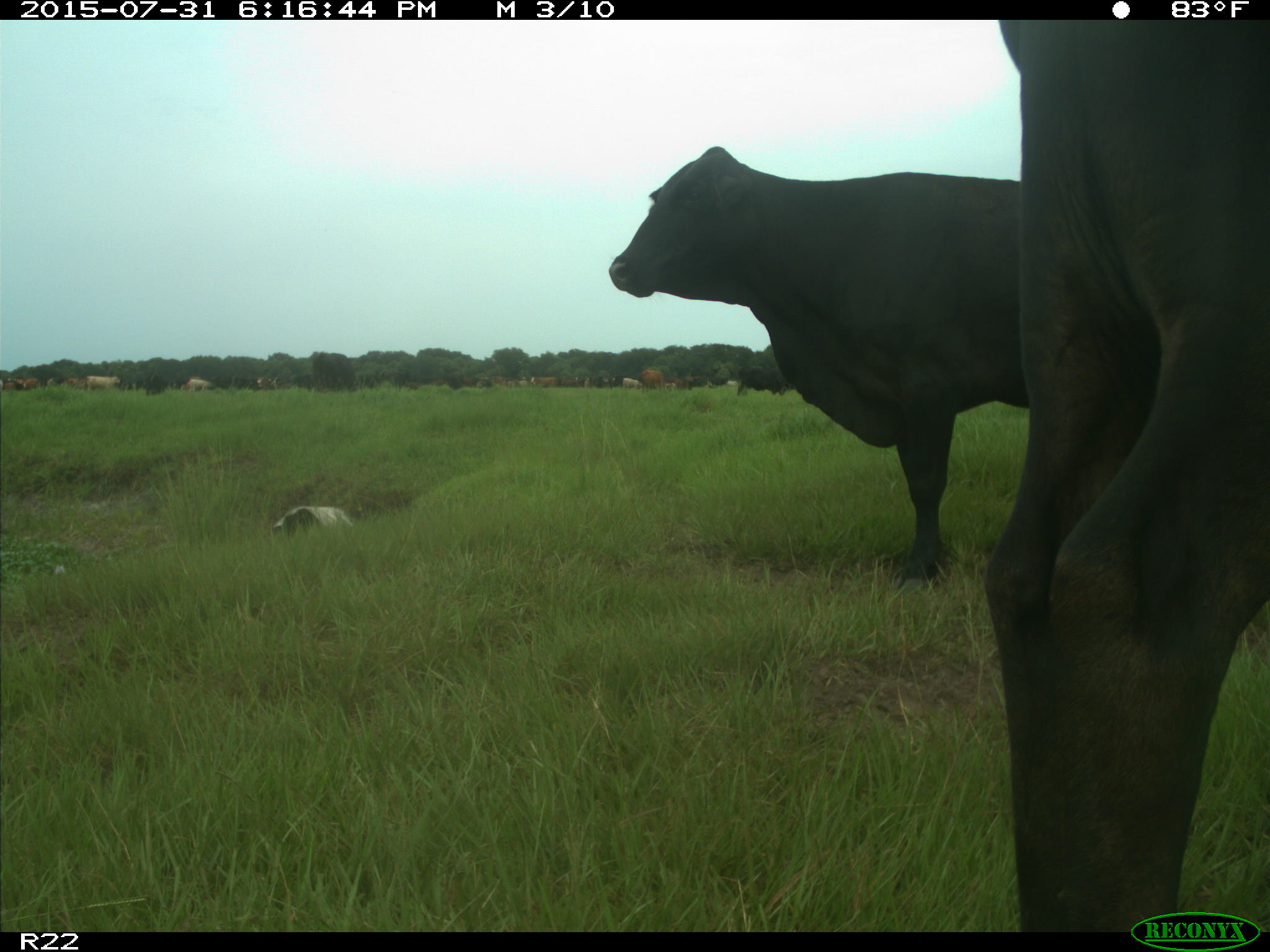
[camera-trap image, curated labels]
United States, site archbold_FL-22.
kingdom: Animalia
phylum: Chordata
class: Mammalia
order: Artiodactyla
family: Bovidae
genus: Bos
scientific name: Bos taurus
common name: domestic cow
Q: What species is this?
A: Bos taurus (domestic cow).